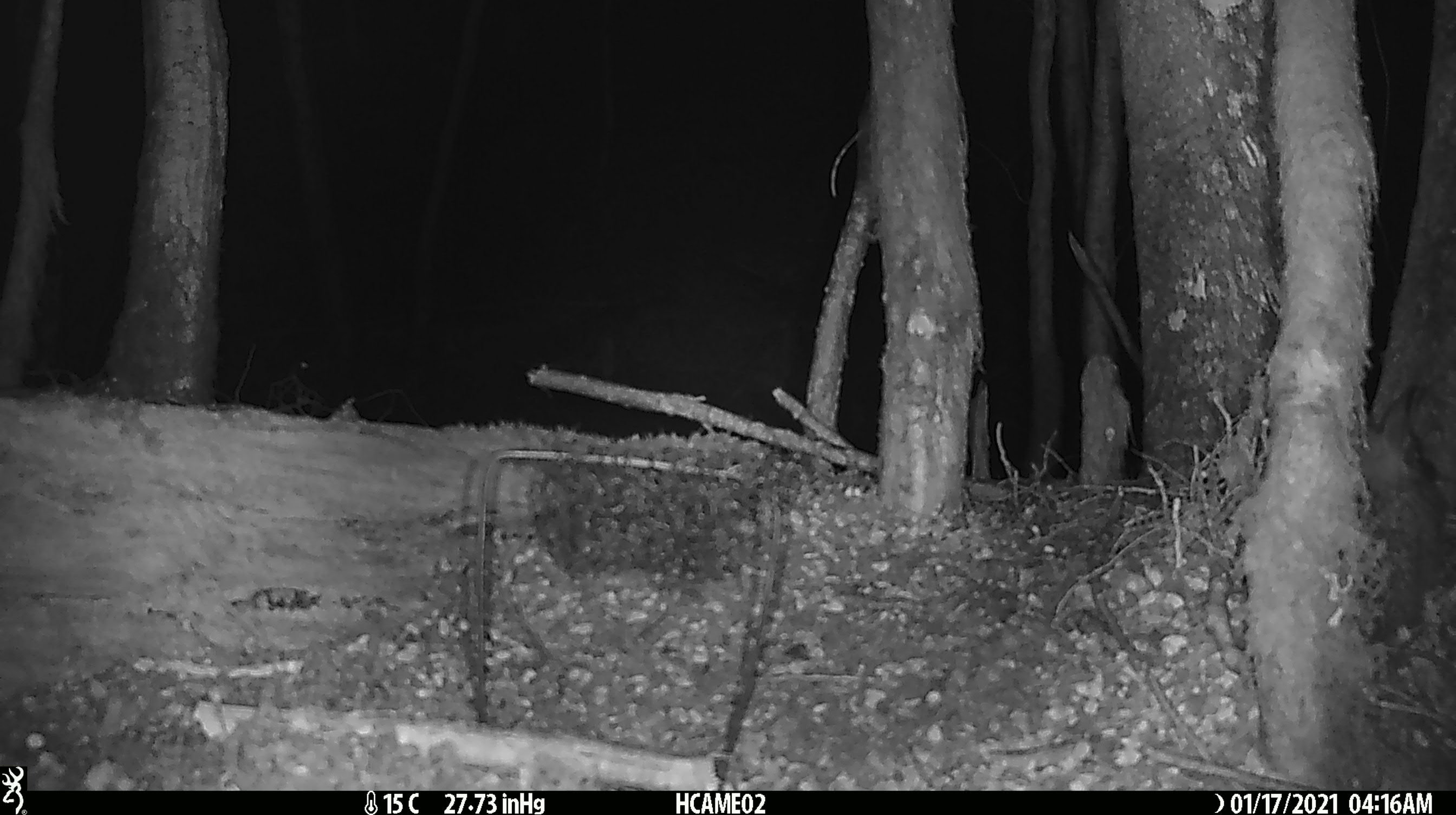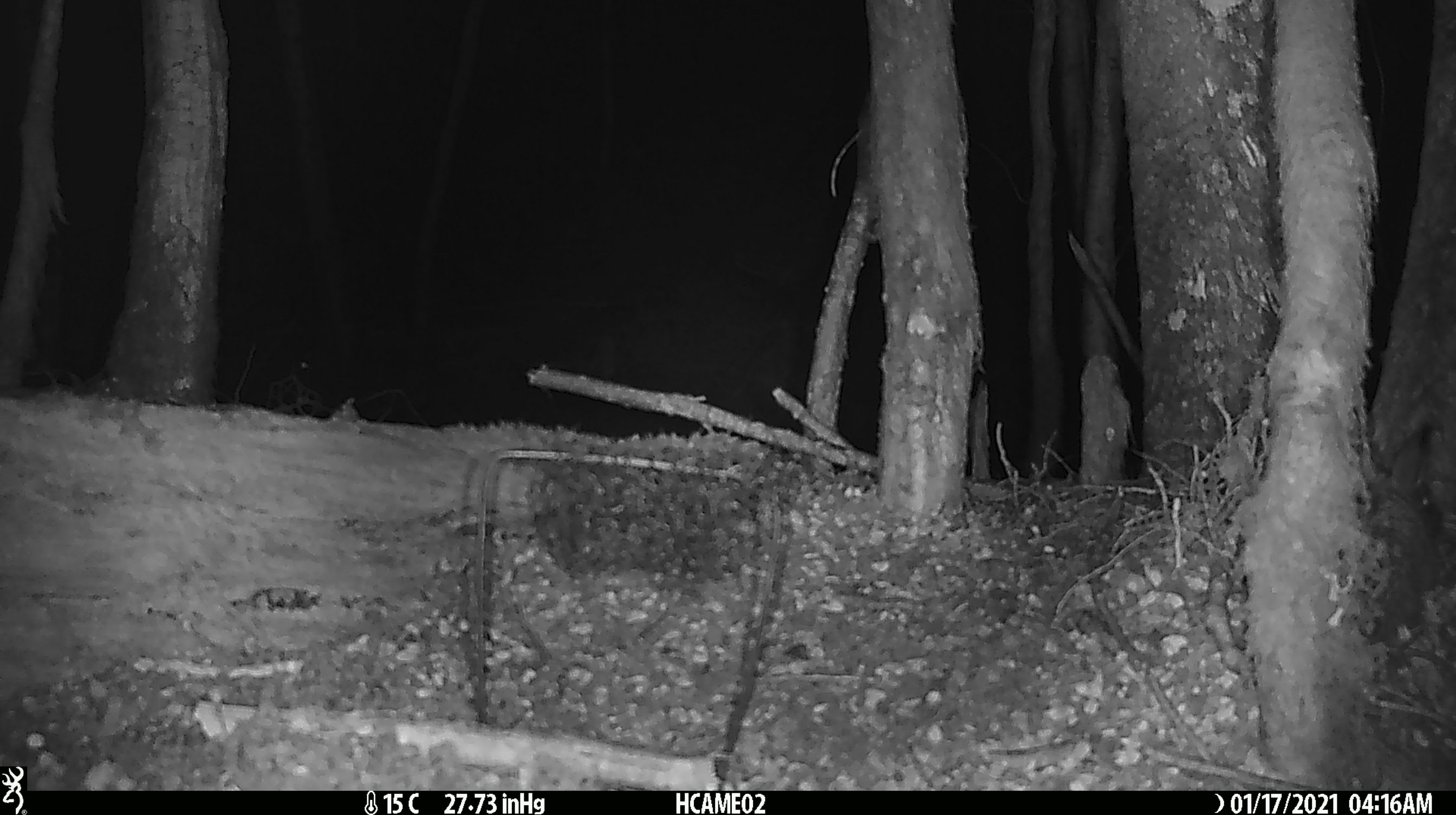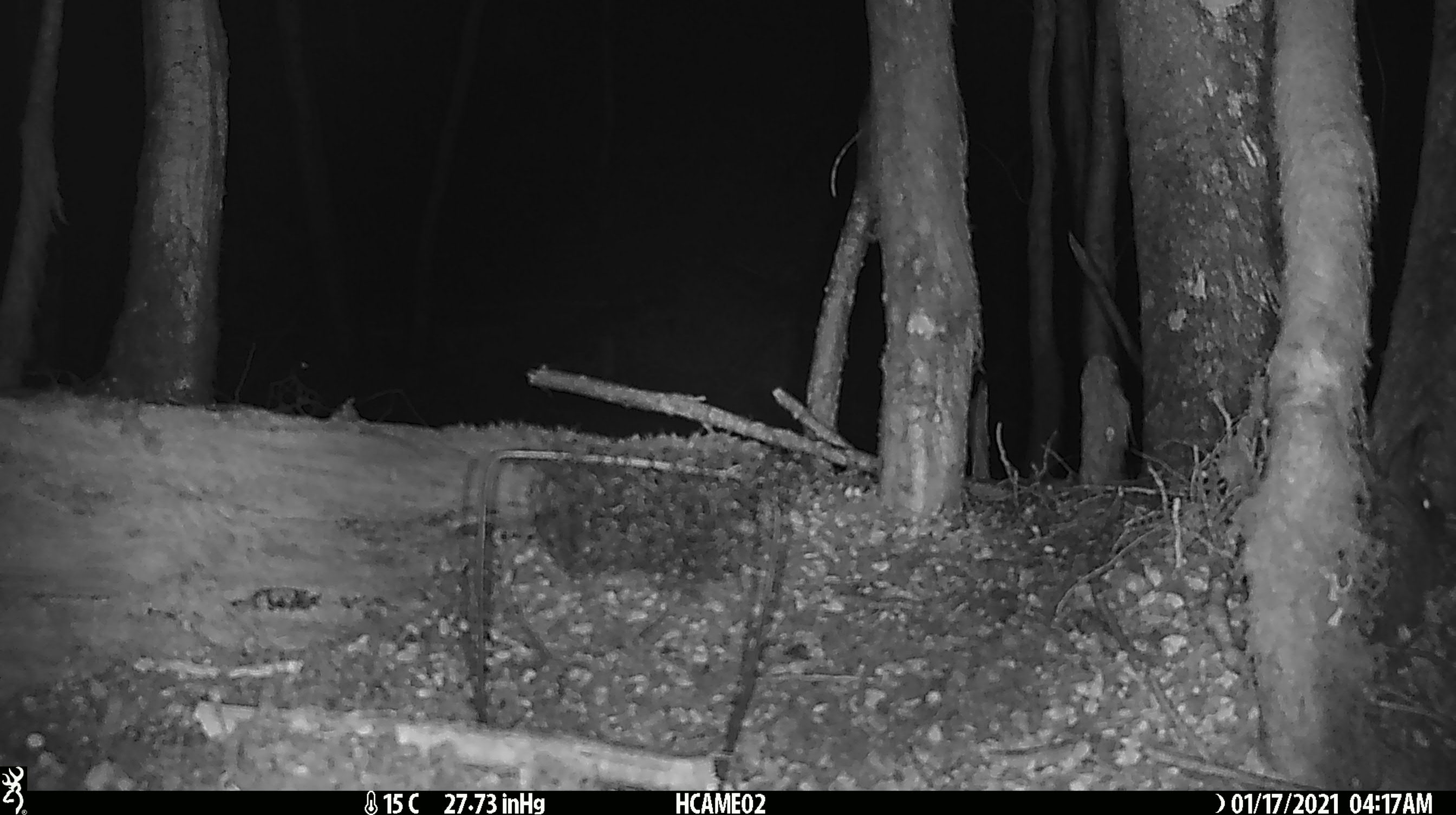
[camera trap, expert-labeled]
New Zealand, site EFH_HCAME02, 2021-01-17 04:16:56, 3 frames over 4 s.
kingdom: Animalia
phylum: Chordata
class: Mammalia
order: Lagomorpha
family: Leporidae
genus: Oryctolagus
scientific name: Oryctolagus cuniculus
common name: european rabbit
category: rabbit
Rabbit (european rabbit) (Oryctolagus cuniculus).